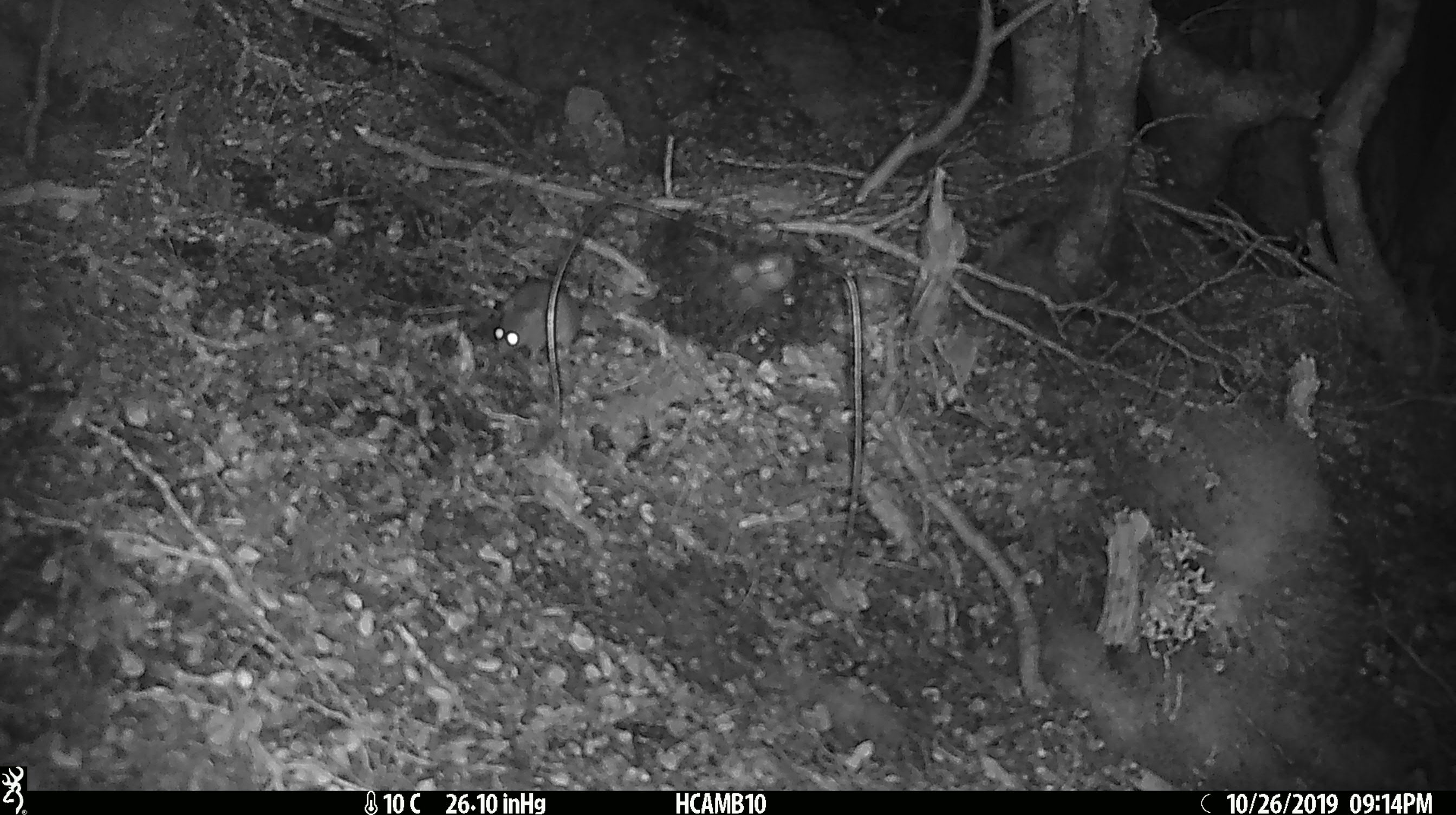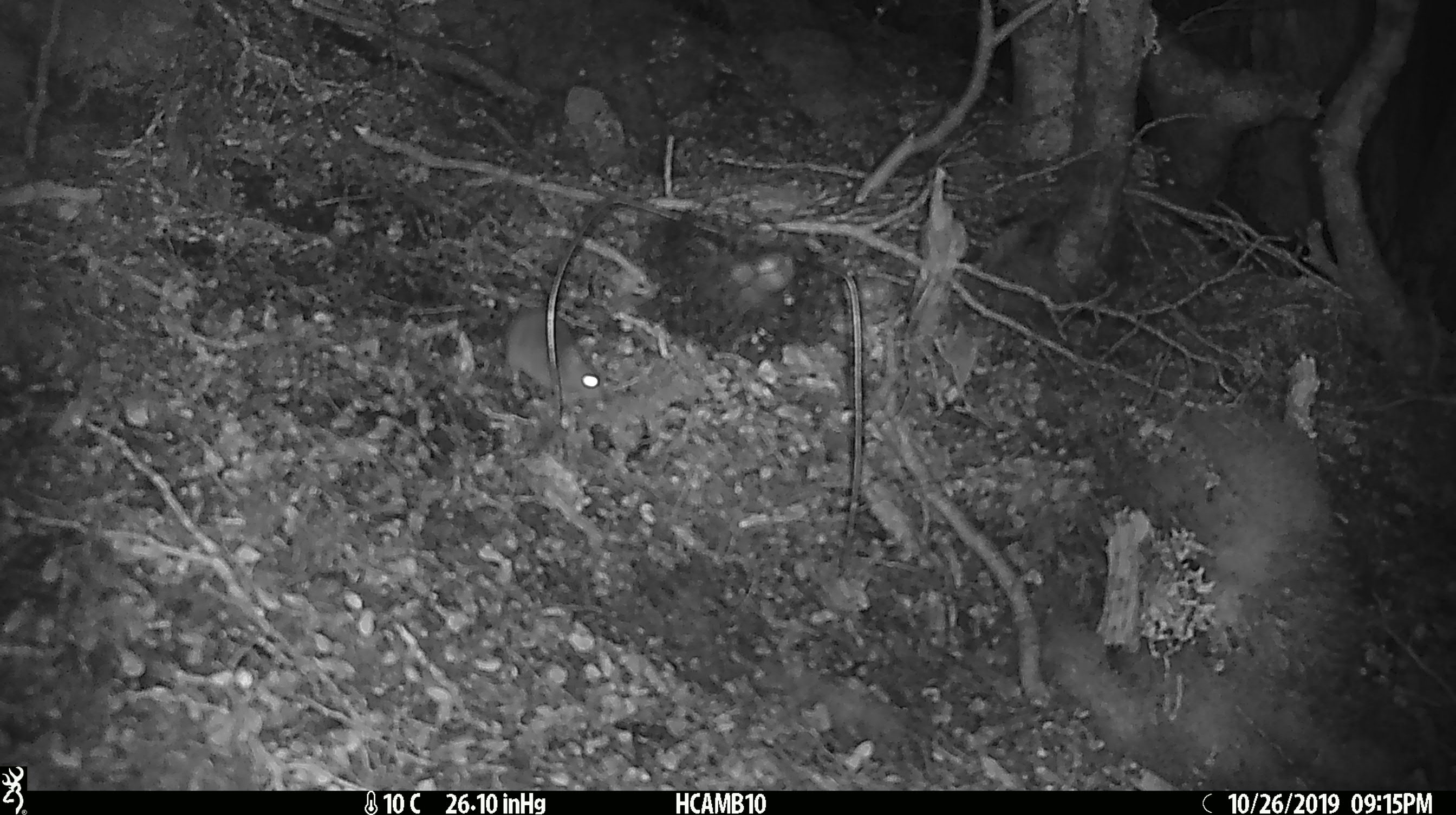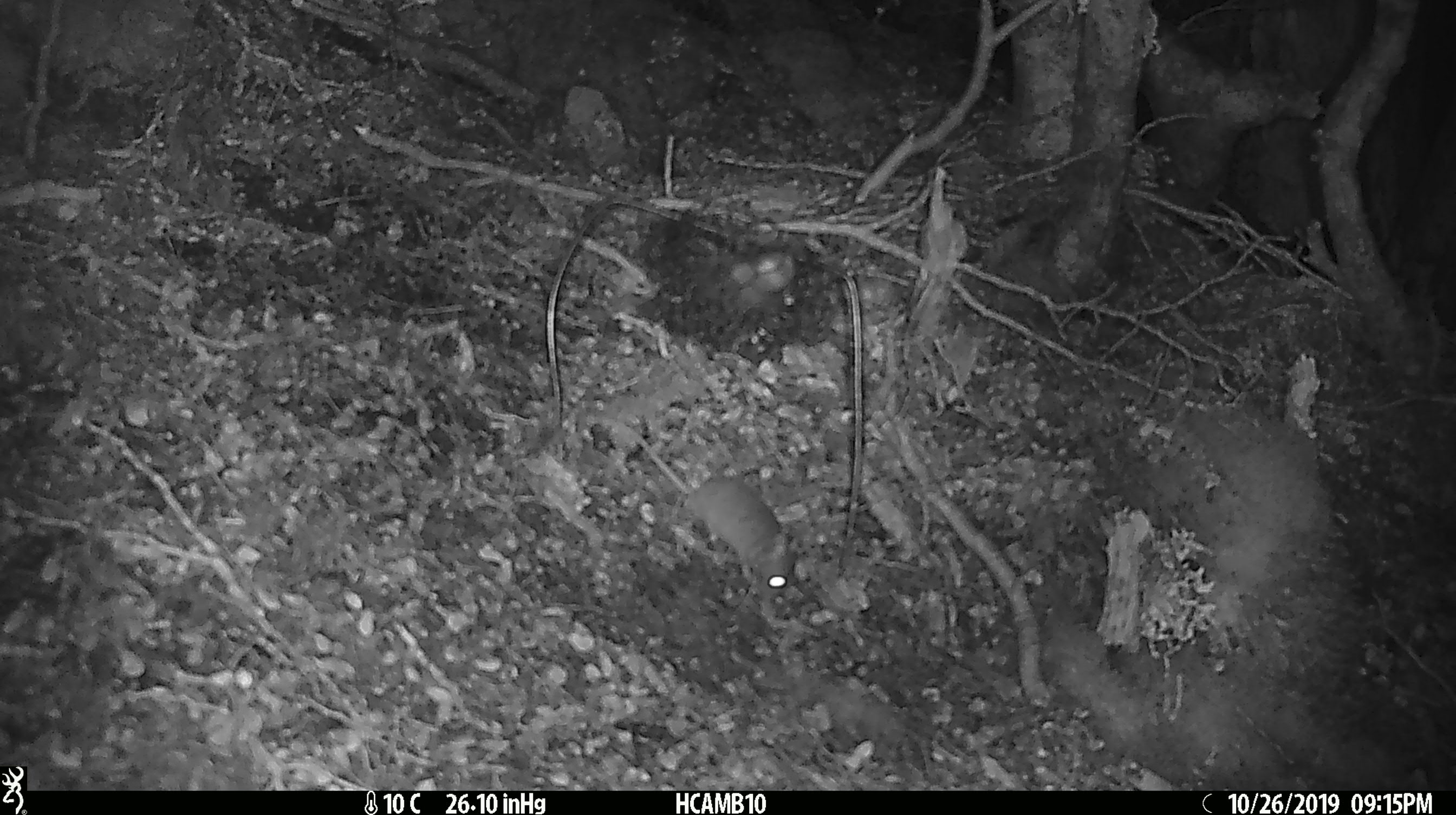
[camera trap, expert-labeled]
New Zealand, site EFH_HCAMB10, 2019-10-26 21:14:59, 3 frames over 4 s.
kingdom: Animalia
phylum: Chordata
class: Mammalia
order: Rodentia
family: Muridae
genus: Mus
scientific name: Mus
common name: mouse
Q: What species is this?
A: Mouse (Mus).